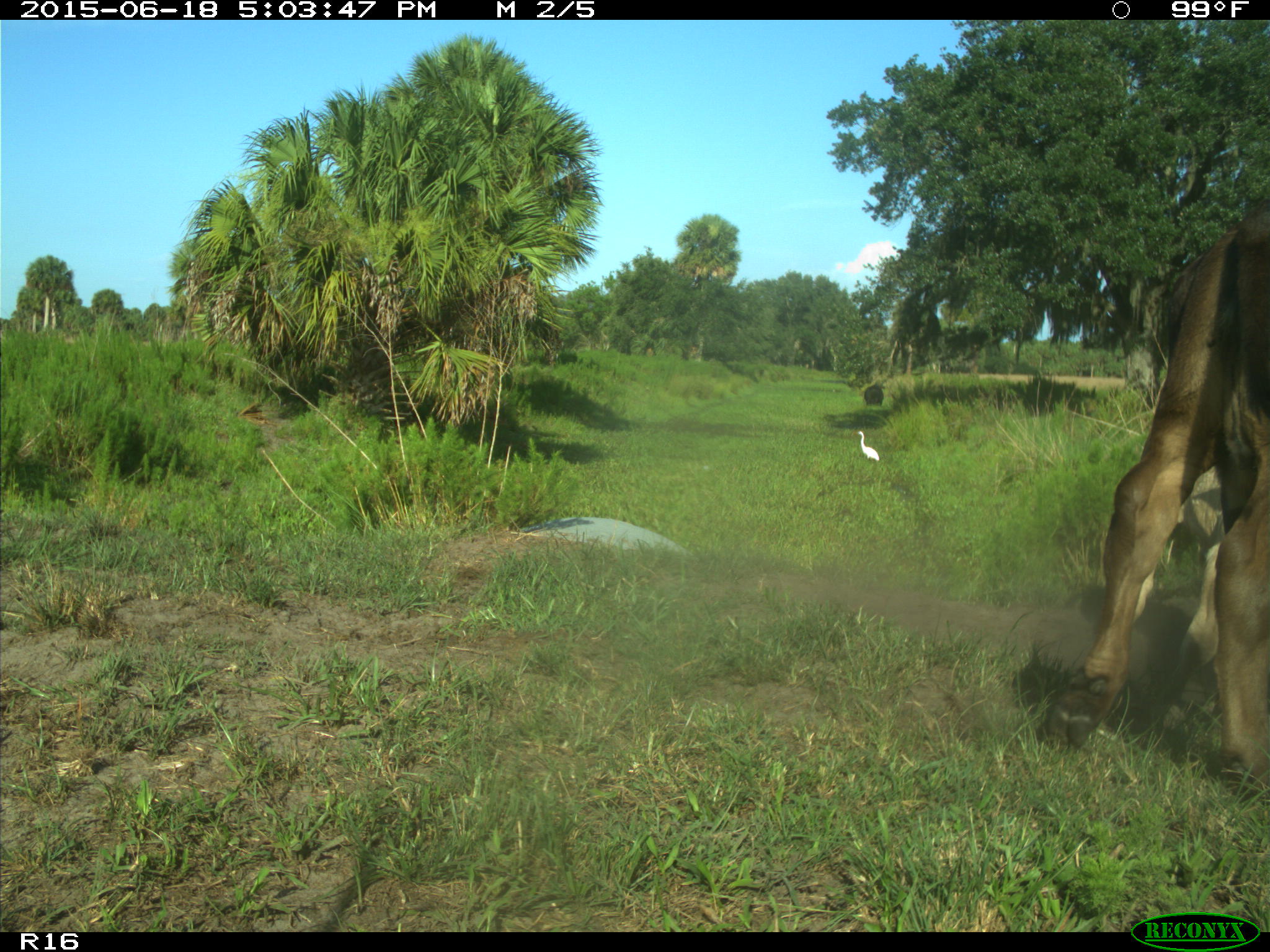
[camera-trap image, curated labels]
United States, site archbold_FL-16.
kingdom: Animalia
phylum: Chordata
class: Mammalia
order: Artiodactyla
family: Bovidae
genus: Bos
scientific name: Bos taurus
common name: domestic cow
Bos taurus (domestic cow).